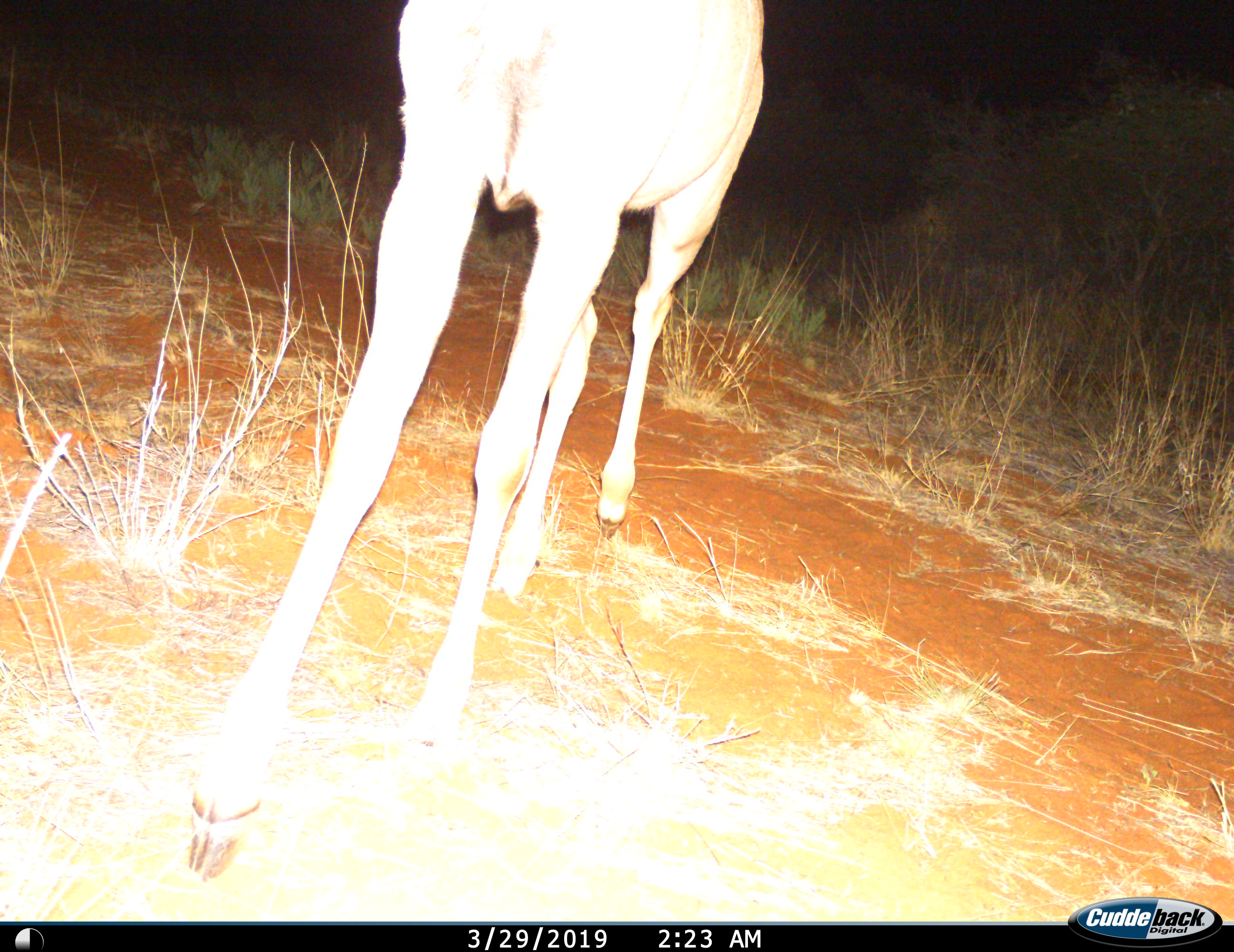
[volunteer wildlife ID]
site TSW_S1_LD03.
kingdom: Animalia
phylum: Chordata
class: Mammalia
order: Artiodactyla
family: Bovidae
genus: Tragelaphus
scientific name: Tragelaphus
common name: kudu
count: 1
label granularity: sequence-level